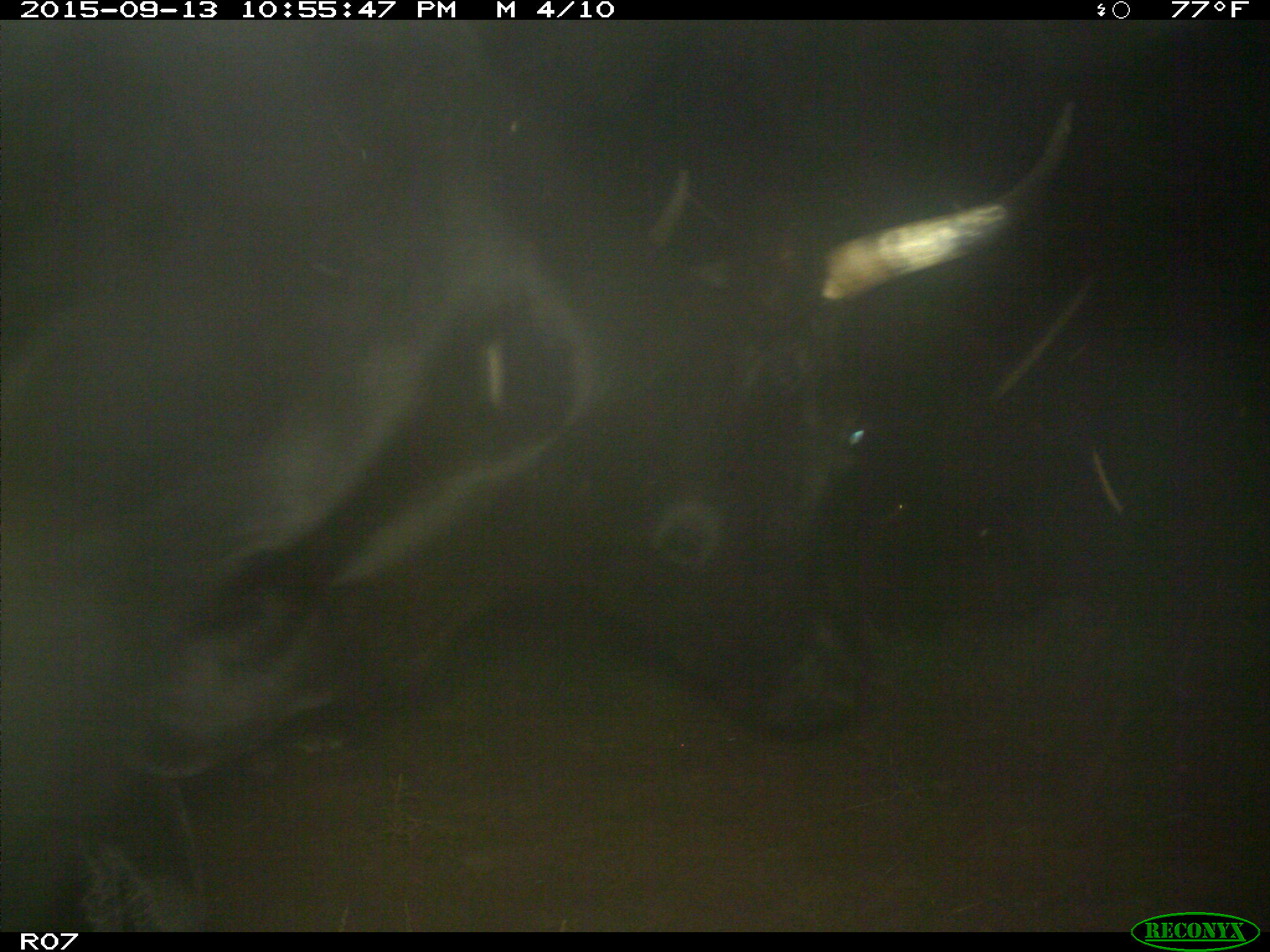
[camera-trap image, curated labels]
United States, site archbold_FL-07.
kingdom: Animalia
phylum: Chordata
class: Mammalia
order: Artiodactyla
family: Bovidae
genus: Bos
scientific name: Bos taurus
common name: domestic cow